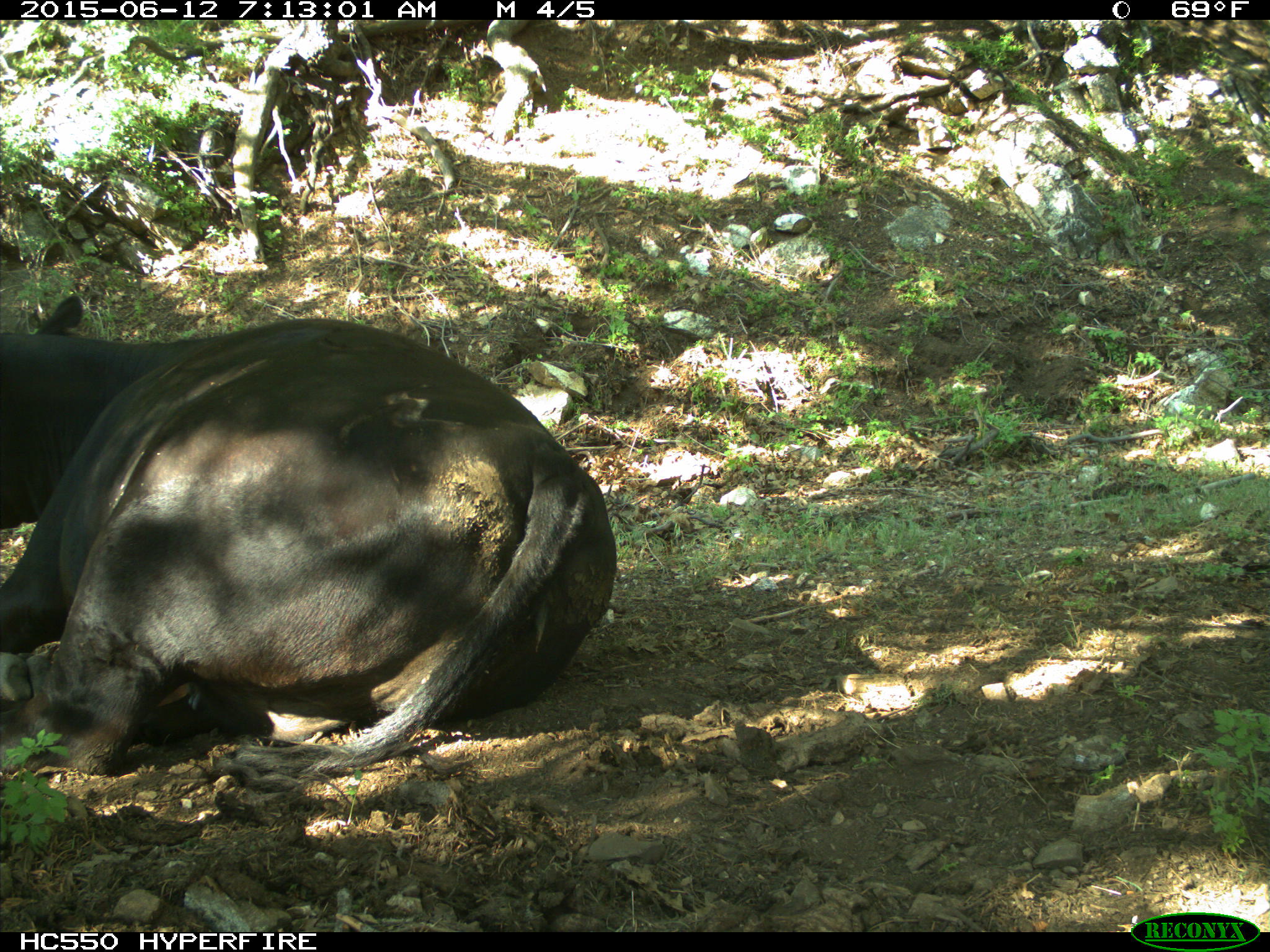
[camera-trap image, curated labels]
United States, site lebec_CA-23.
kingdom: Animalia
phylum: Chordata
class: Mammalia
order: Artiodactyla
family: Bovidae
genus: Bos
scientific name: Bos taurus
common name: domestic cow